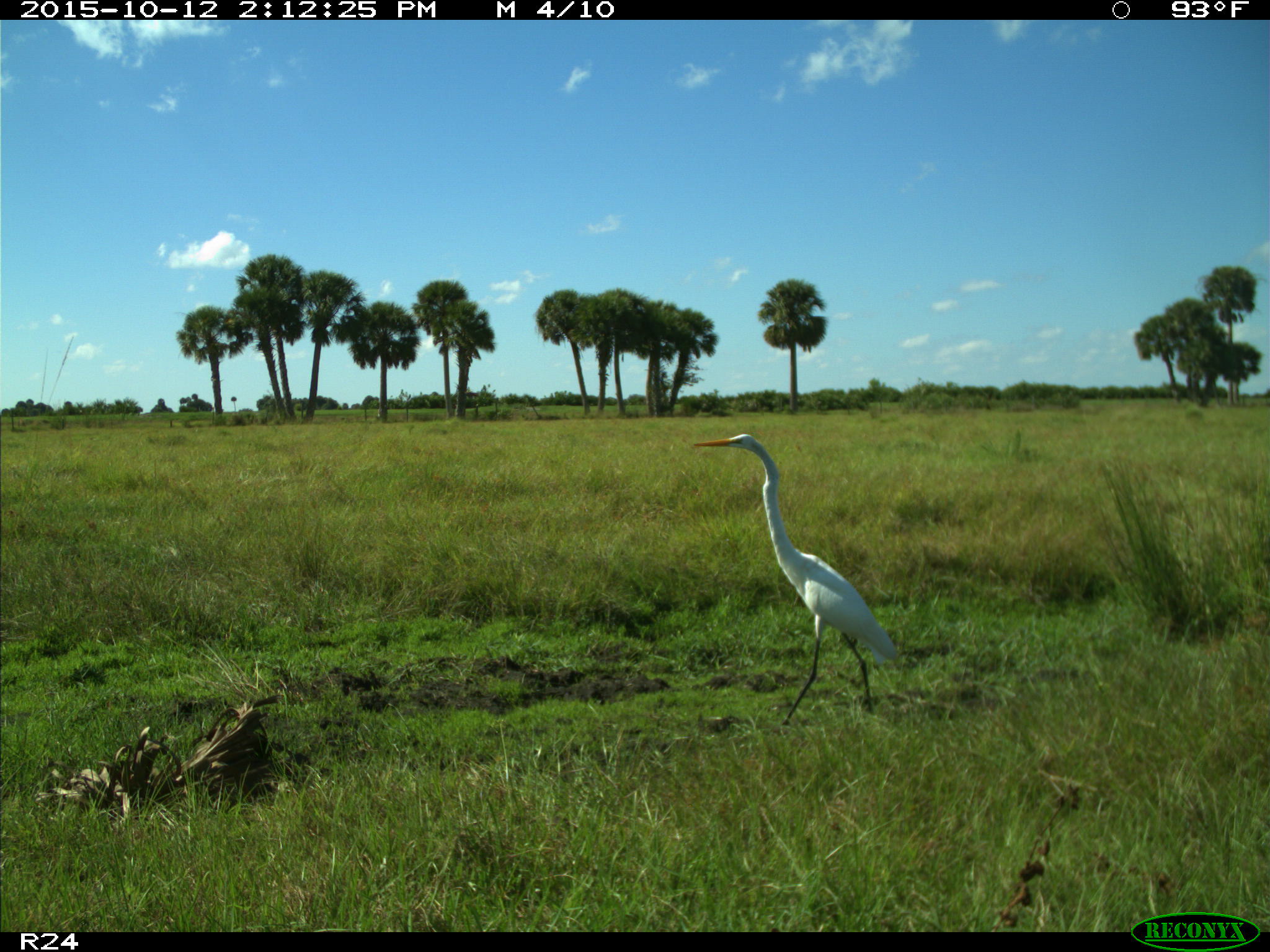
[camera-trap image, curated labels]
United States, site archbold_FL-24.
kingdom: Animalia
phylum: Chordata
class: Aves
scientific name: Aves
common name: birds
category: unidentified bird